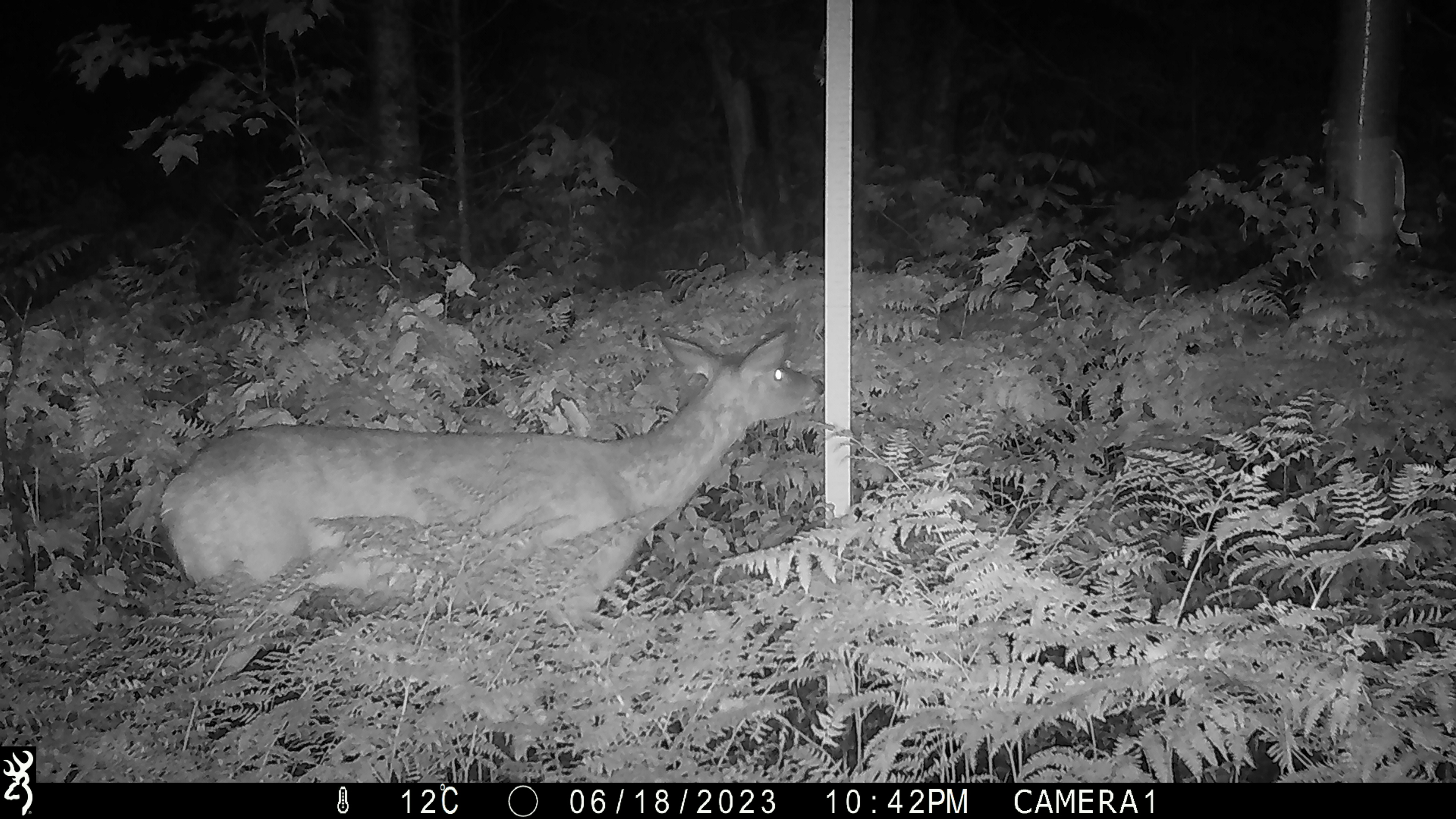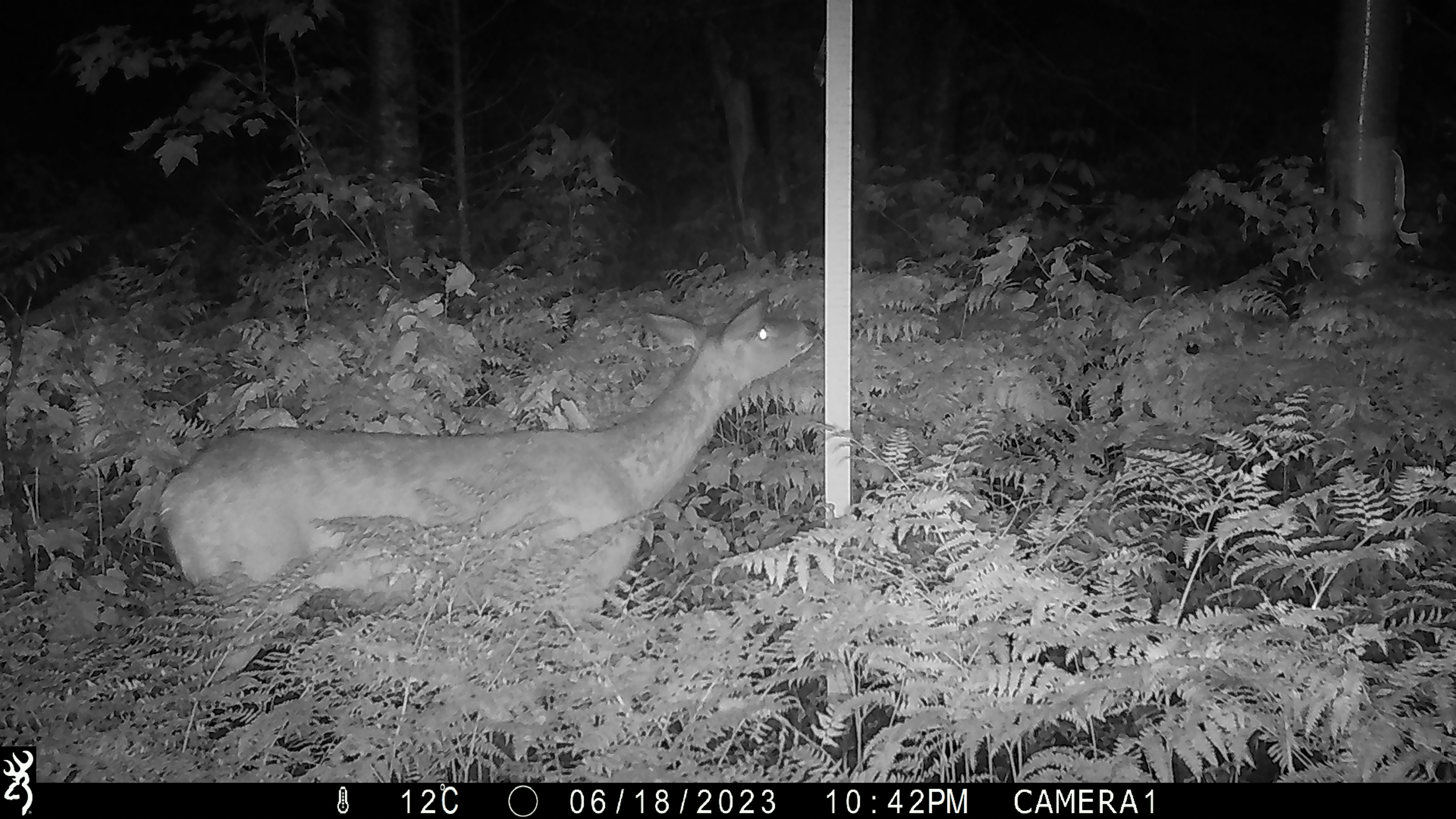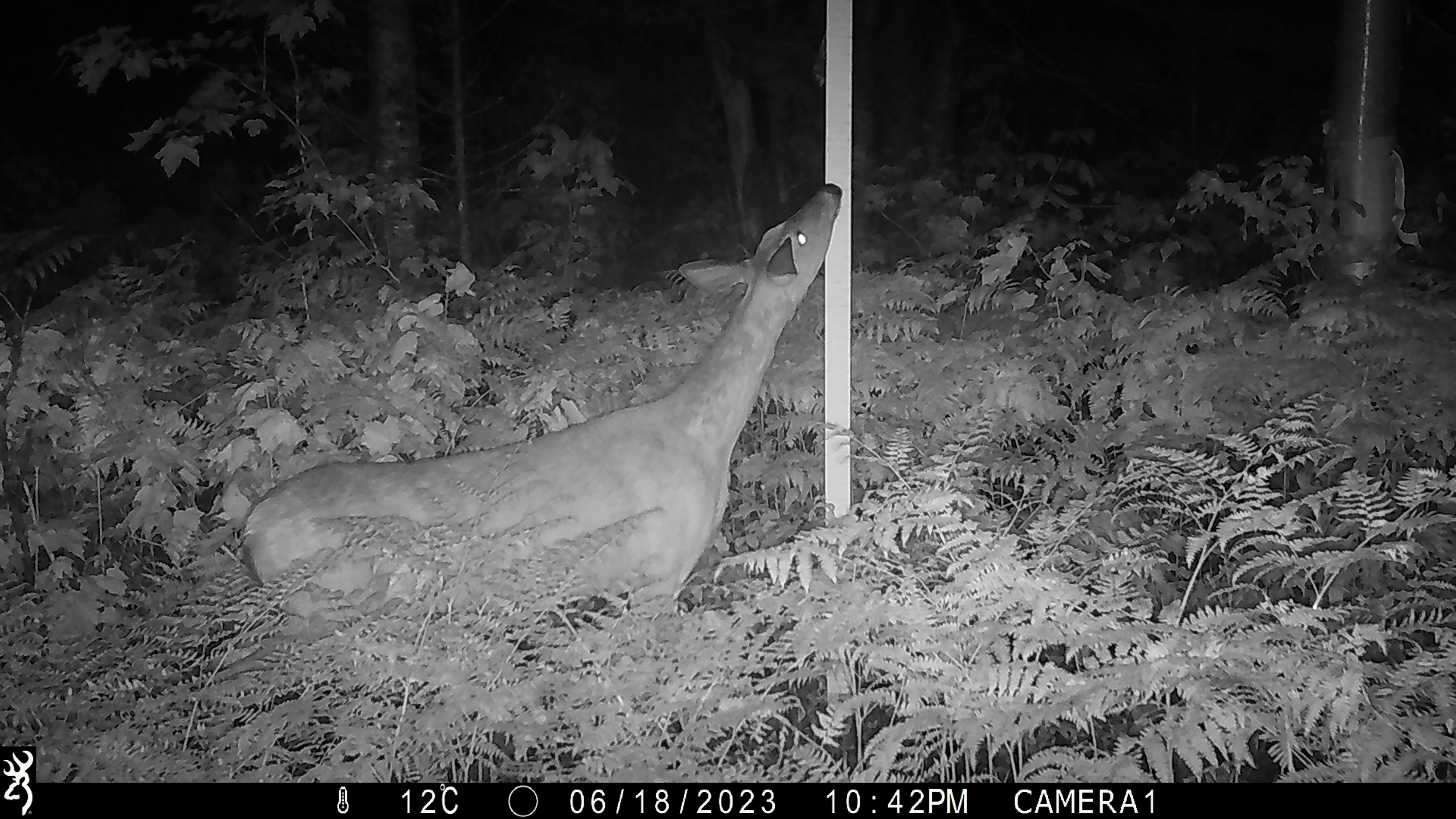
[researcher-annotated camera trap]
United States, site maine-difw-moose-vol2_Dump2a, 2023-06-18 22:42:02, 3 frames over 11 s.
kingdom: Animalia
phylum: Chordata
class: Mammalia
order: Artiodactyla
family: Cervidae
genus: Odocoileus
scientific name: Odocoileus virginianus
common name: white-tailed deer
White-tailed deer (Odocoileus virginianus).